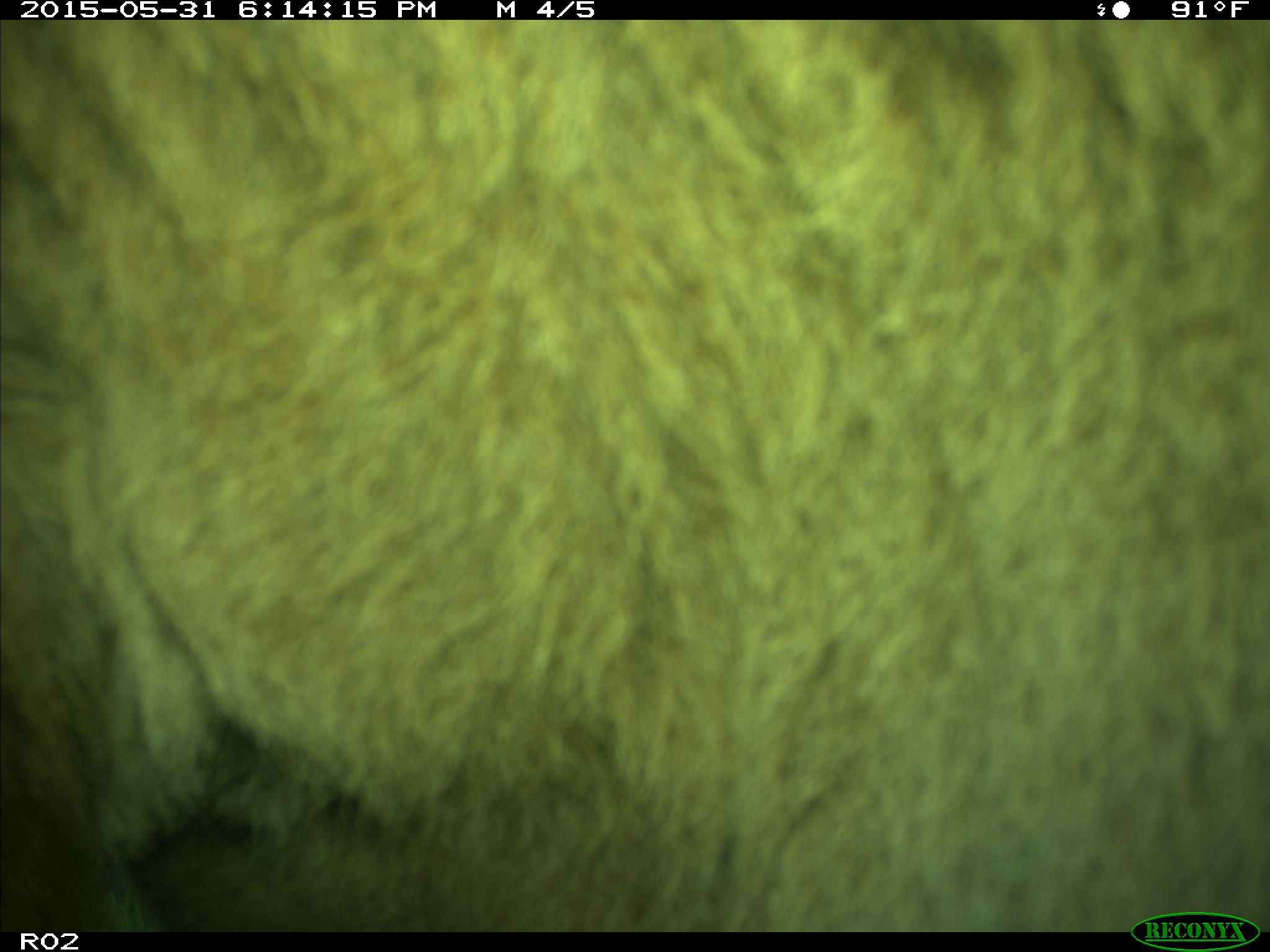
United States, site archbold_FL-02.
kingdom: Animalia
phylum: Chordata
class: Mammalia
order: Artiodactyla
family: Bovidae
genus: Bos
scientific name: Bos taurus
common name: domestic cow